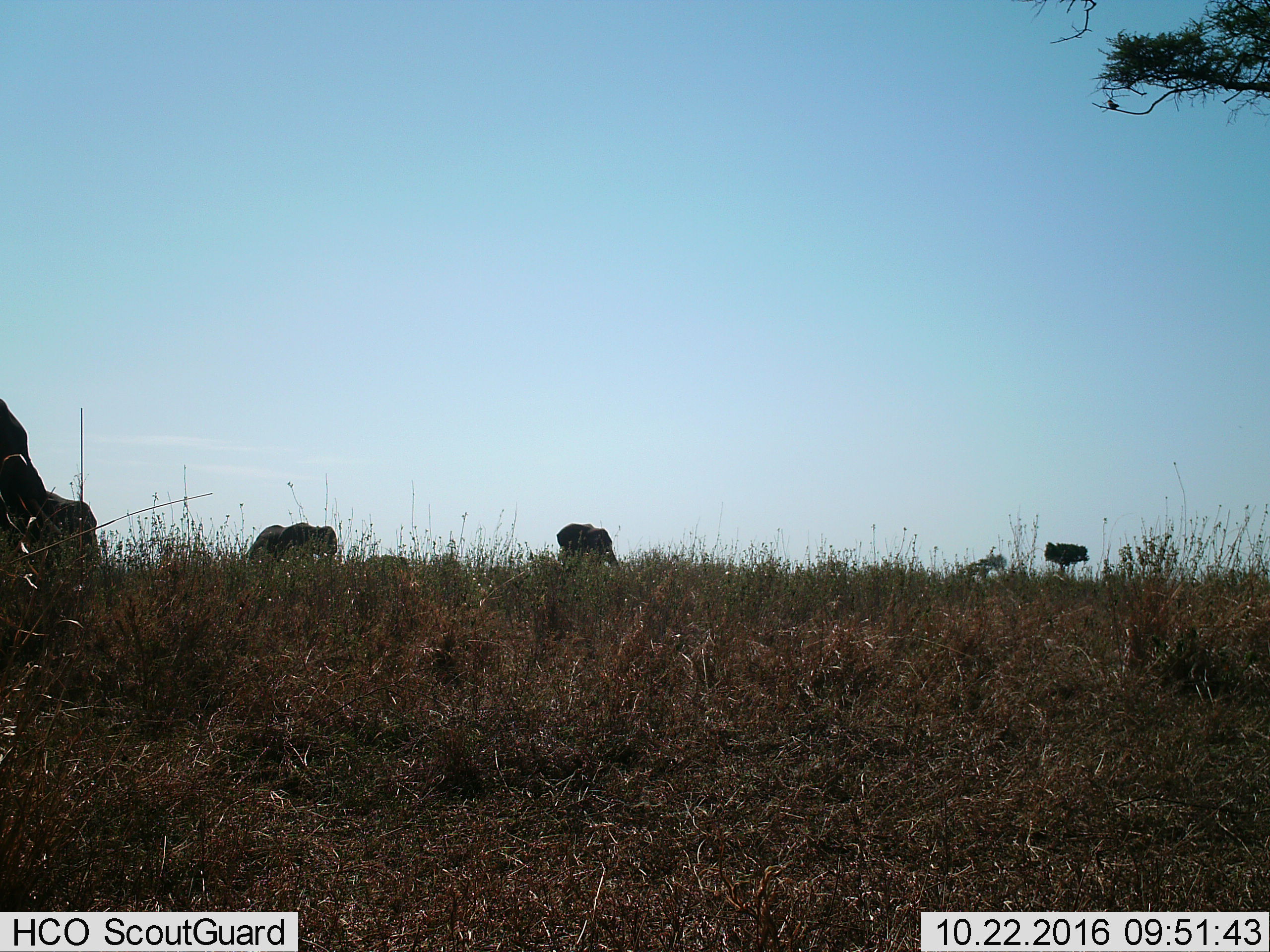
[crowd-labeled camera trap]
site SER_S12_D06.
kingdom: Animalia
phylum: Chordata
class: Mammalia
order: Proboscidea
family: Elephantidae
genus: Loxodonta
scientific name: Loxodonta africana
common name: african bush elephant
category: elephant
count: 4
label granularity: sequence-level